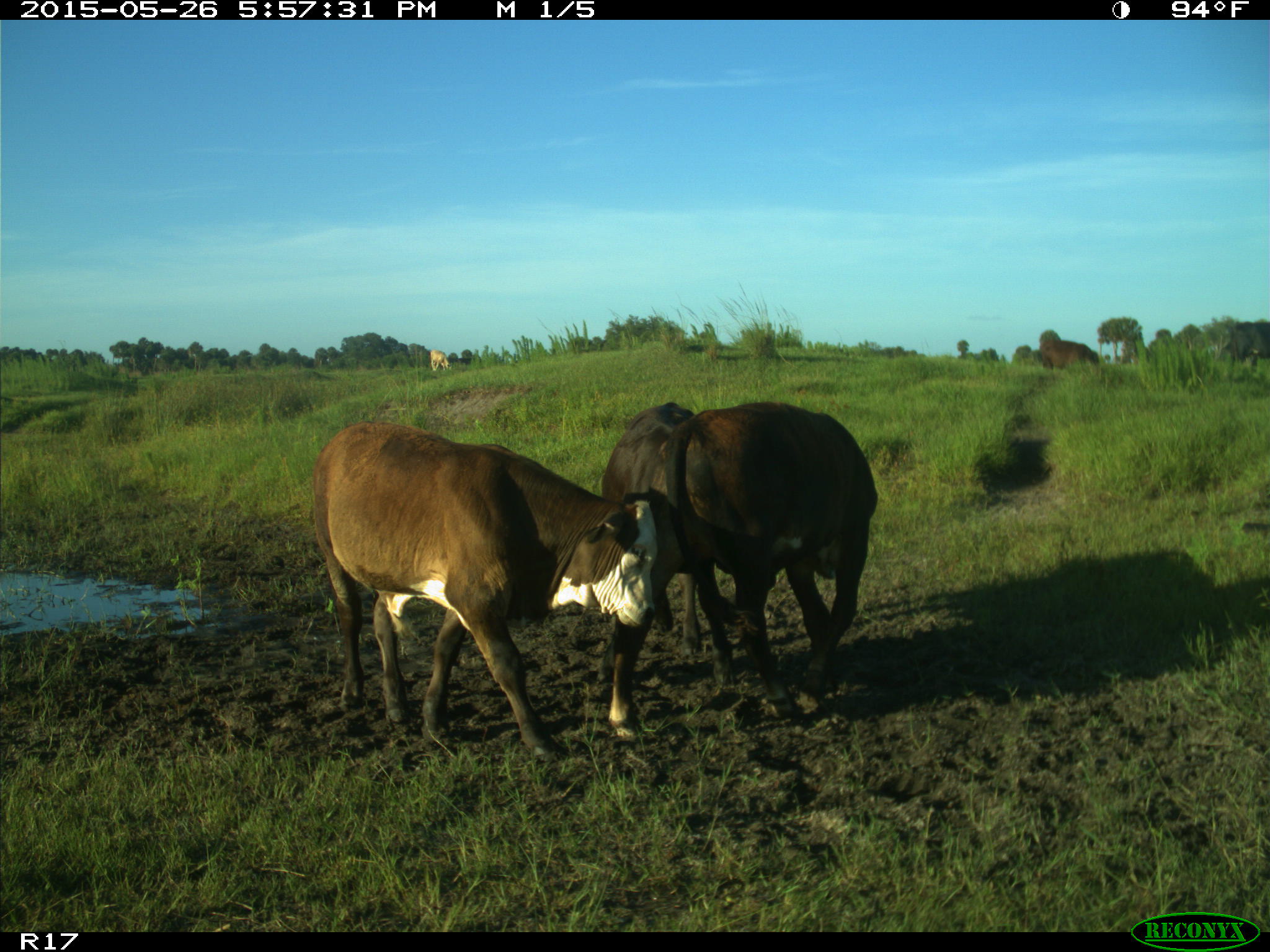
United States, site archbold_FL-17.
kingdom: Animalia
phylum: Chordata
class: Mammalia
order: Artiodactyla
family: Bovidae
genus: Bos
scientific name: Bos taurus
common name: domestic cow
Bos taurus (domestic cow).